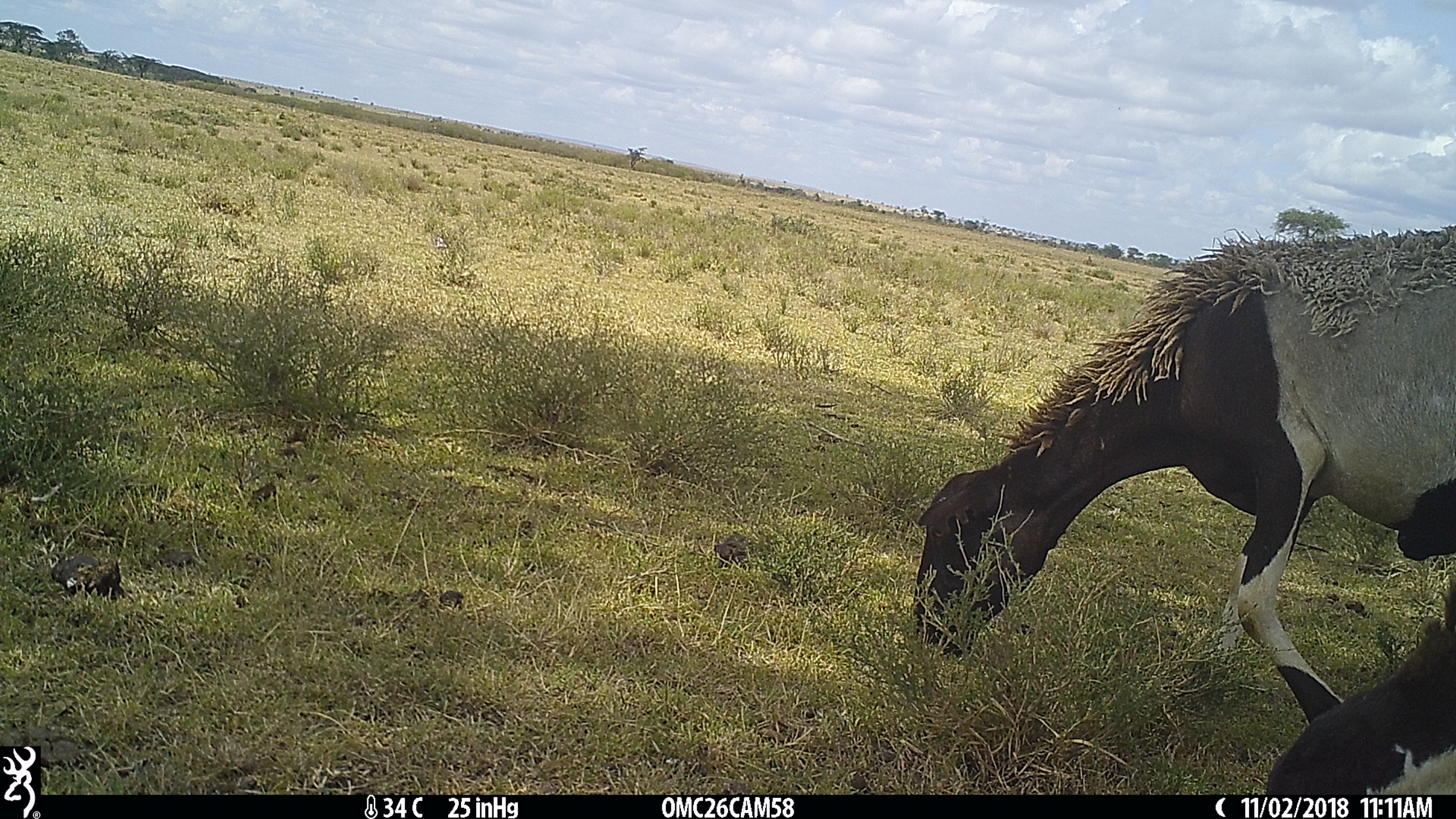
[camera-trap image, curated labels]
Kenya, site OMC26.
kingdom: Animalia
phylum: Chordata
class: Mammalia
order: Artiodactyla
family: Bovidae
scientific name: Bovidae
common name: sheep or goat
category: shoat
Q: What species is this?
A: Shoat (sheep or goat) (Bovidae).